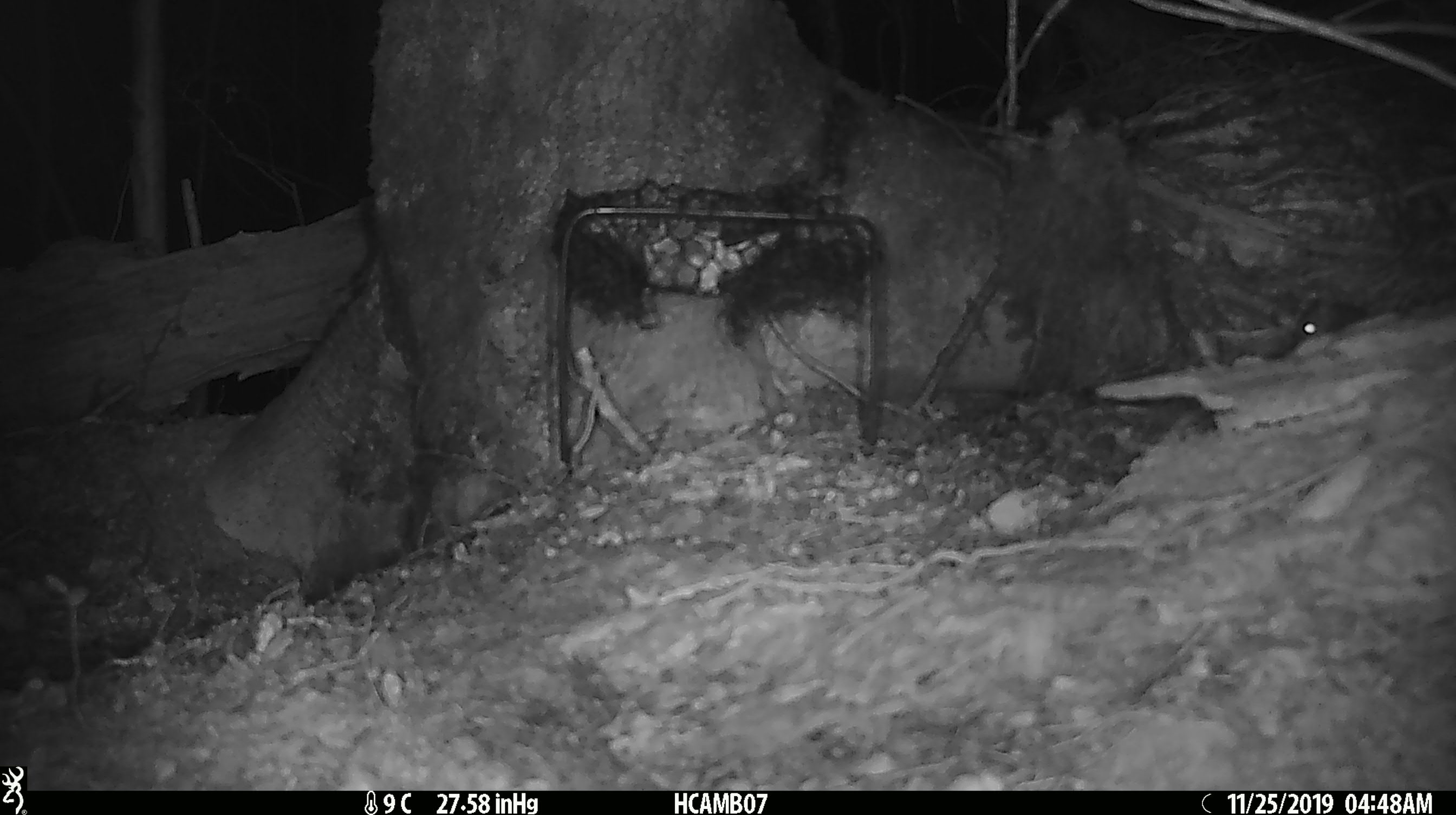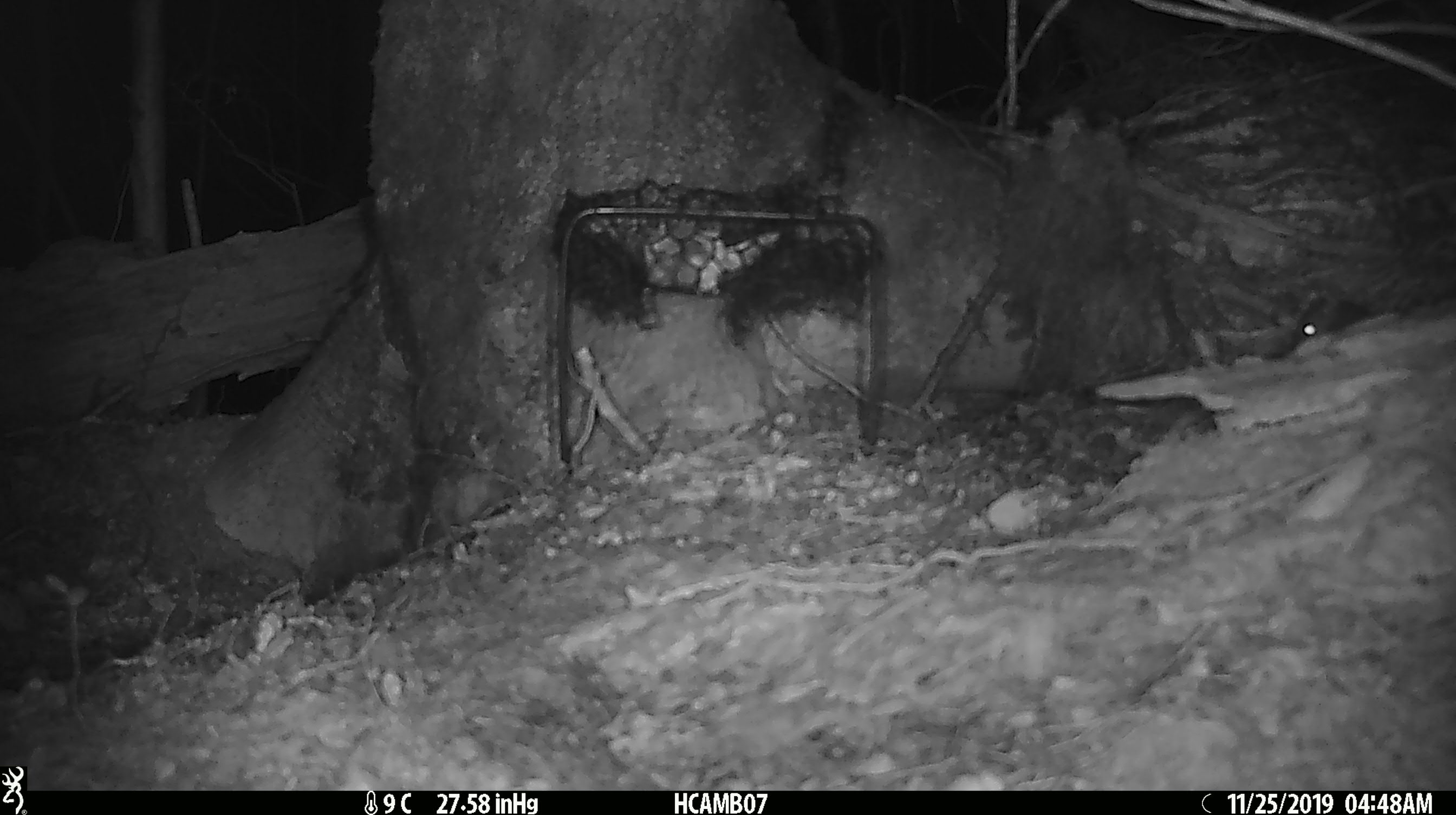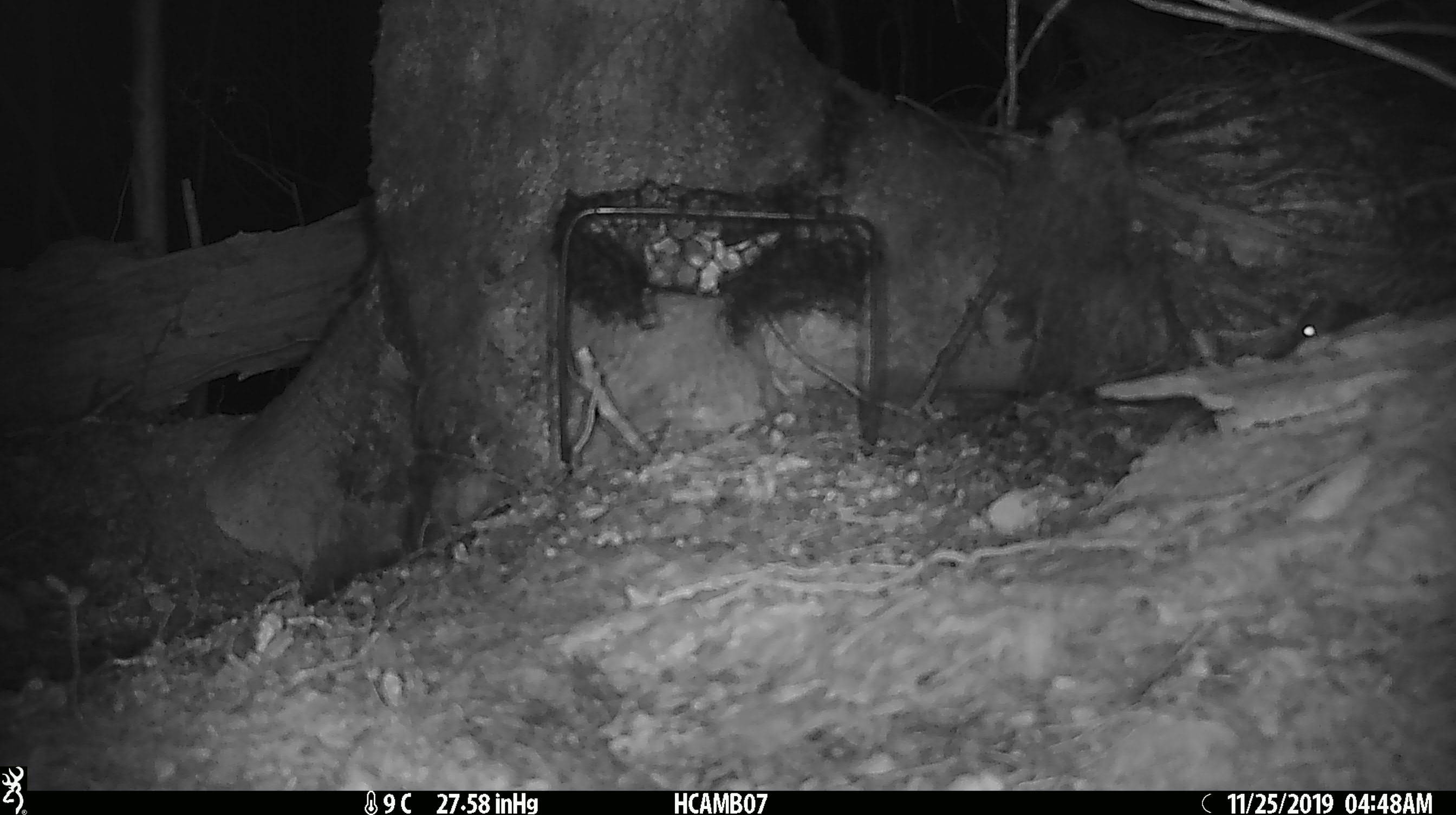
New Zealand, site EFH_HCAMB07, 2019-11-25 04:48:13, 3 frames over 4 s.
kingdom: Animalia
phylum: Chordata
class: Mammalia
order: Rodentia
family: Muridae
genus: Mus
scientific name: Mus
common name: mouse